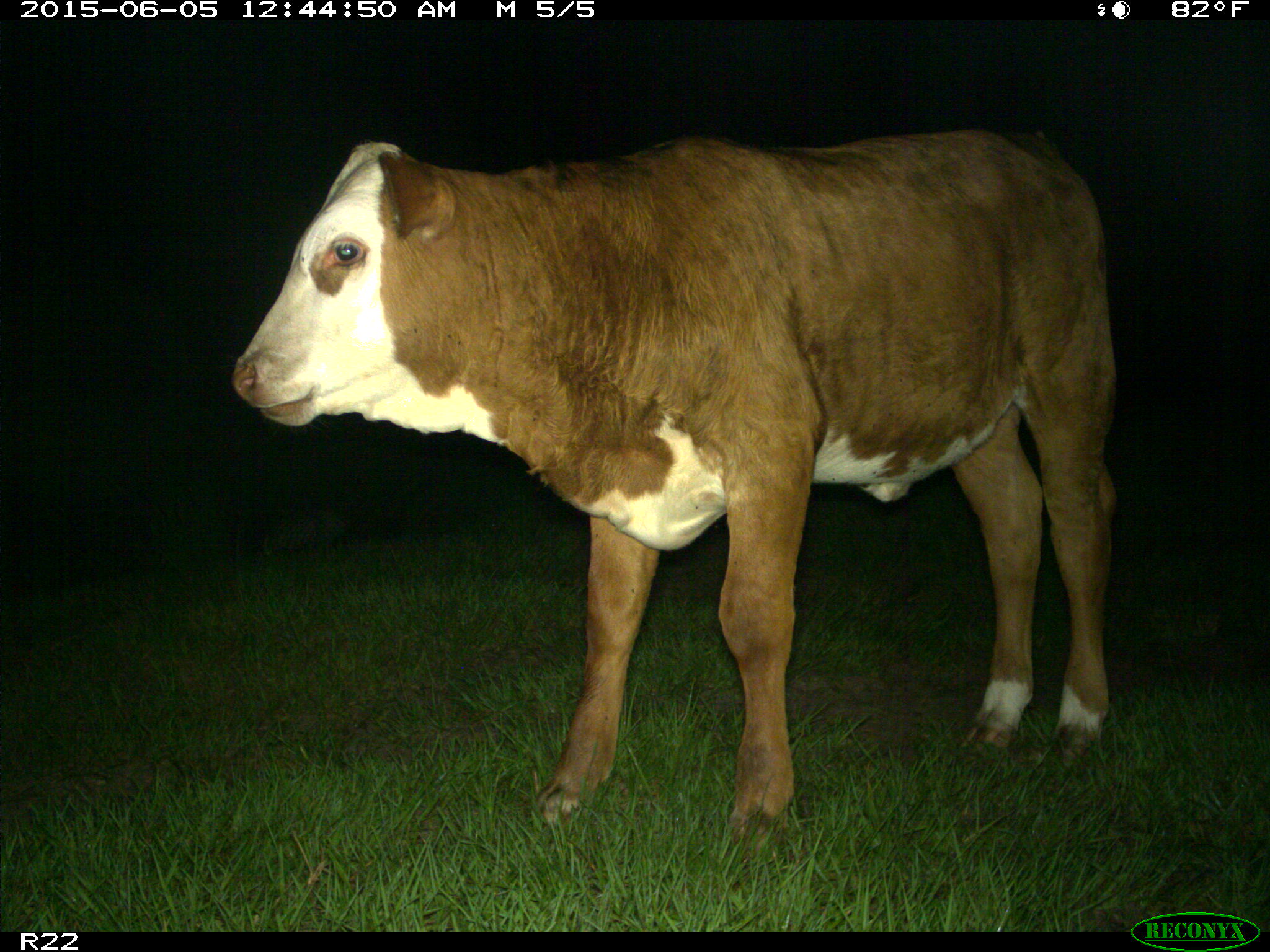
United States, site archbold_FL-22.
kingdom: Animalia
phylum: Chordata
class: Mammalia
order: Artiodactyla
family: Bovidae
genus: Bos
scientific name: Bos taurus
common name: domestic cow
Bos taurus (domestic cow).